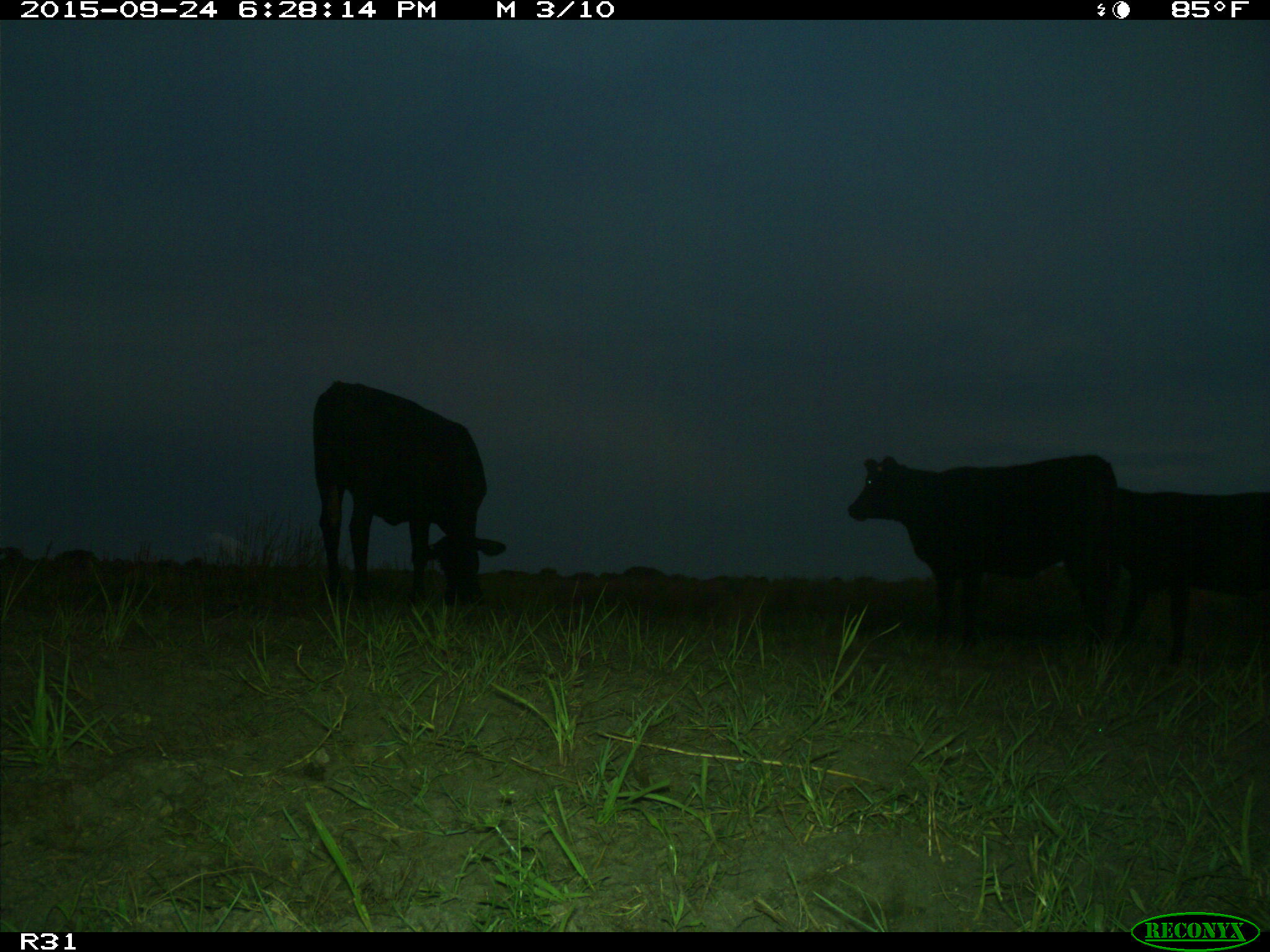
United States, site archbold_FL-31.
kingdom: Animalia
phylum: Chordata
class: Mammalia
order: Artiodactyla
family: Bovidae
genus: Bos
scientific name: Bos taurus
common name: domestic cow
Bos taurus (domestic cow).